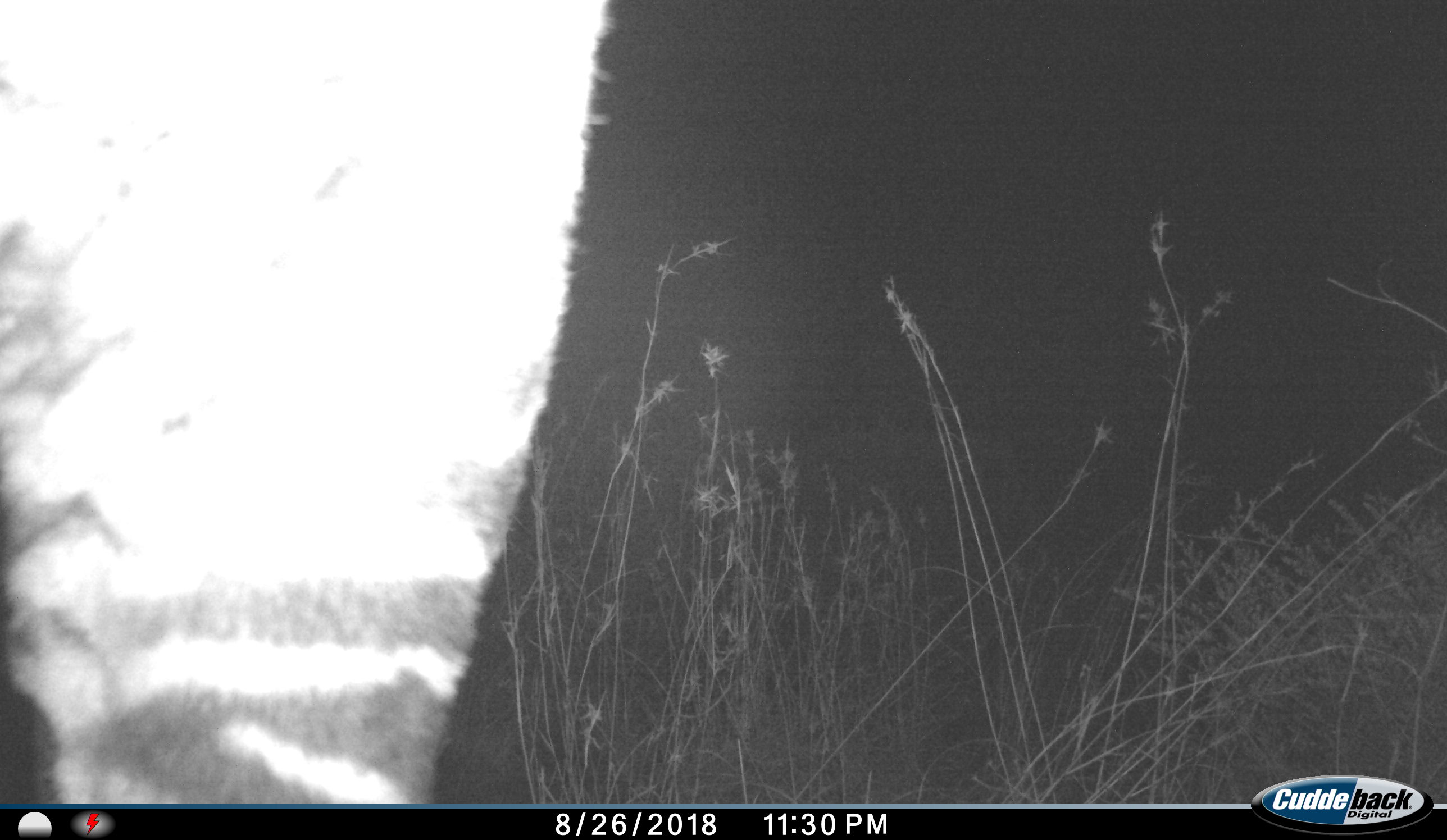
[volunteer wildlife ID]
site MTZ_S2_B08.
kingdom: Animalia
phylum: Chordata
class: Mammalia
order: Perissodactyla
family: Equidae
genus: Equus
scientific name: Equus zebra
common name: mountain zebra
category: zebramountain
Zebramountain (mountain zebra) (Equus zebra), count 1. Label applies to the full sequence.